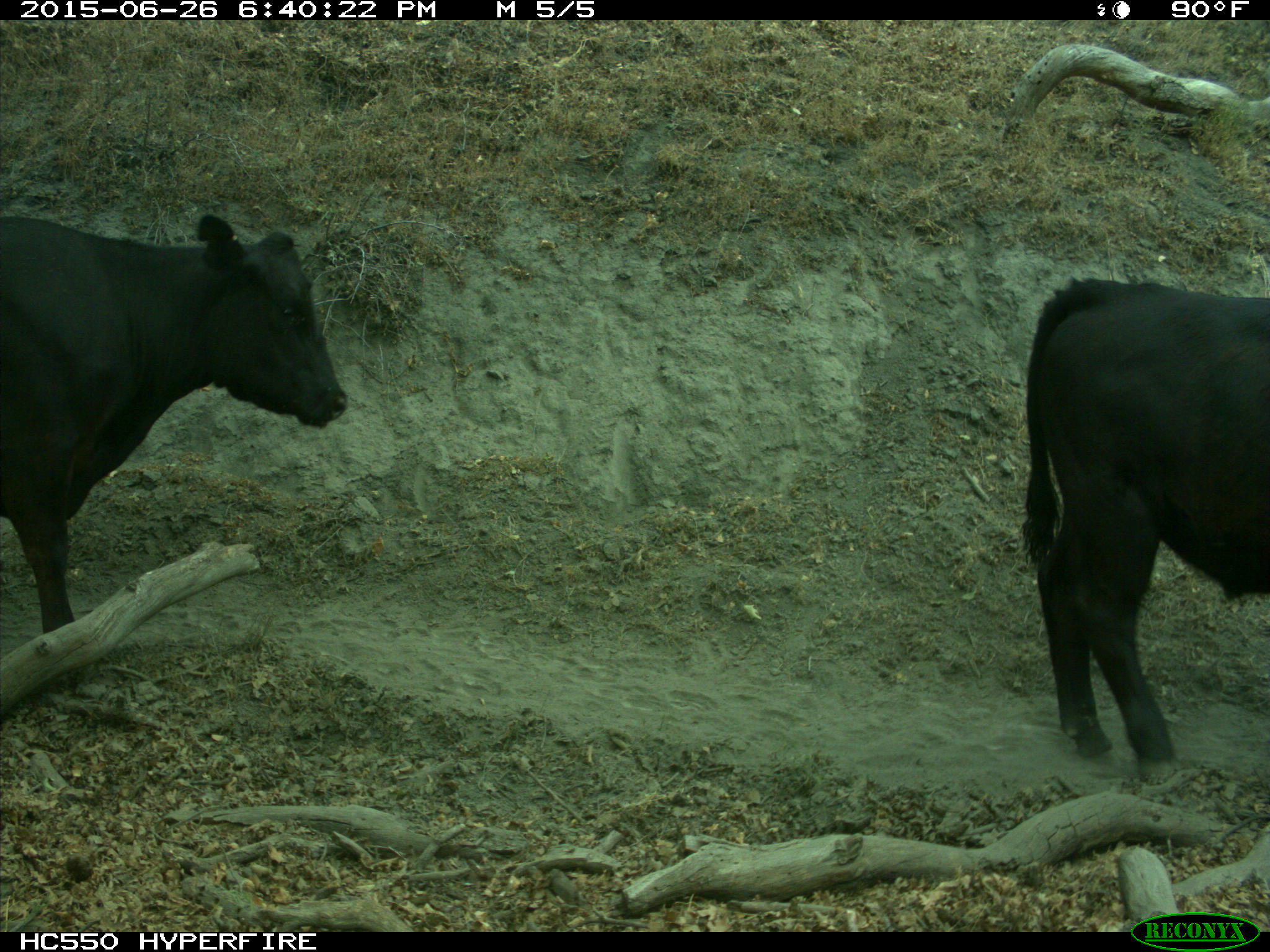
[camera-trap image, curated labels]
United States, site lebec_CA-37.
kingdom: Animalia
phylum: Chordata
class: Mammalia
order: Artiodactyla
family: Bovidae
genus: Bos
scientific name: Bos taurus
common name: domestic cow